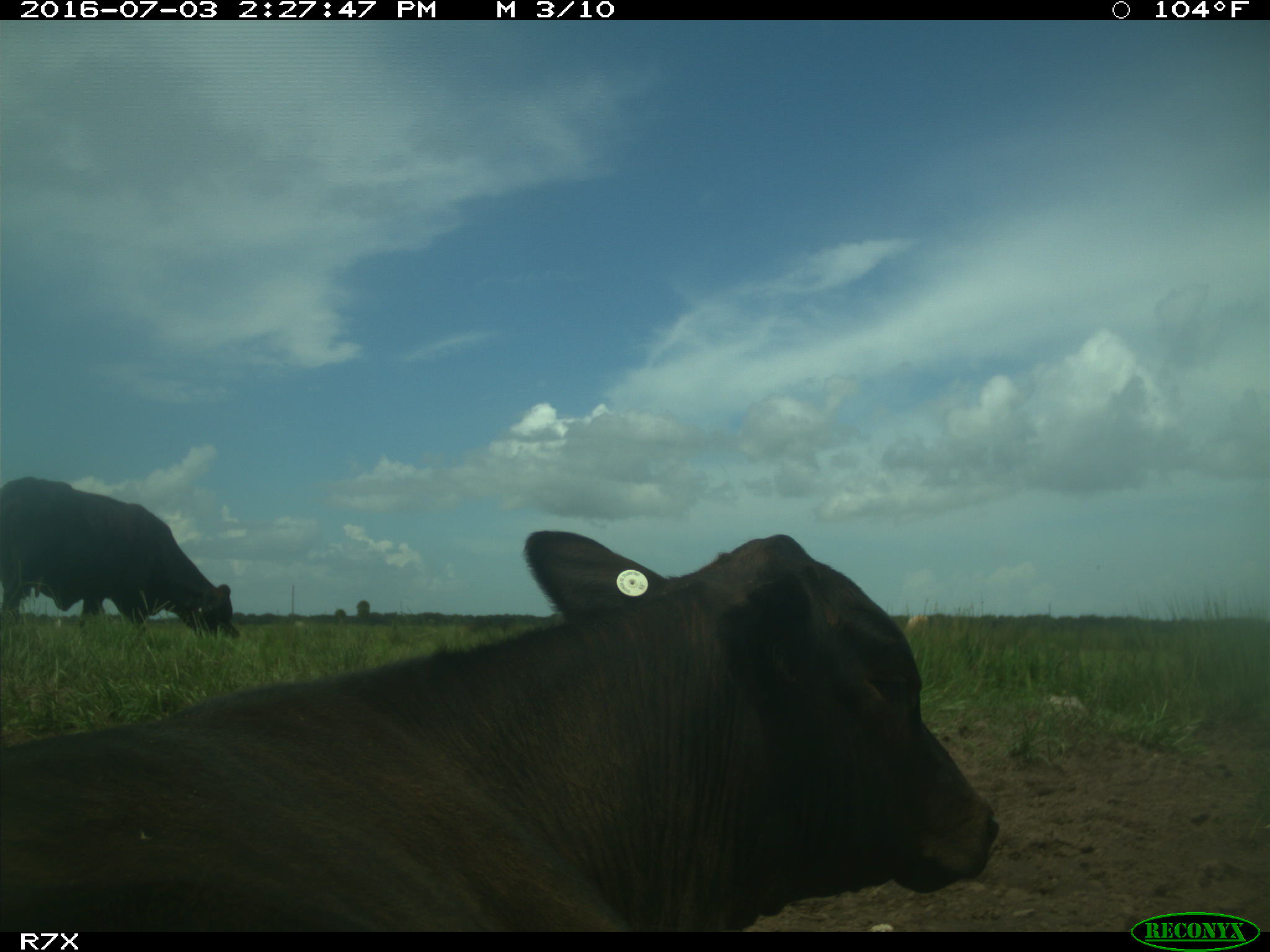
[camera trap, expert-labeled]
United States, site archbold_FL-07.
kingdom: Animalia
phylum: Chordata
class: Mammalia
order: Artiodactyla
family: Bovidae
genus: Bos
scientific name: Bos taurus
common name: domestic cow